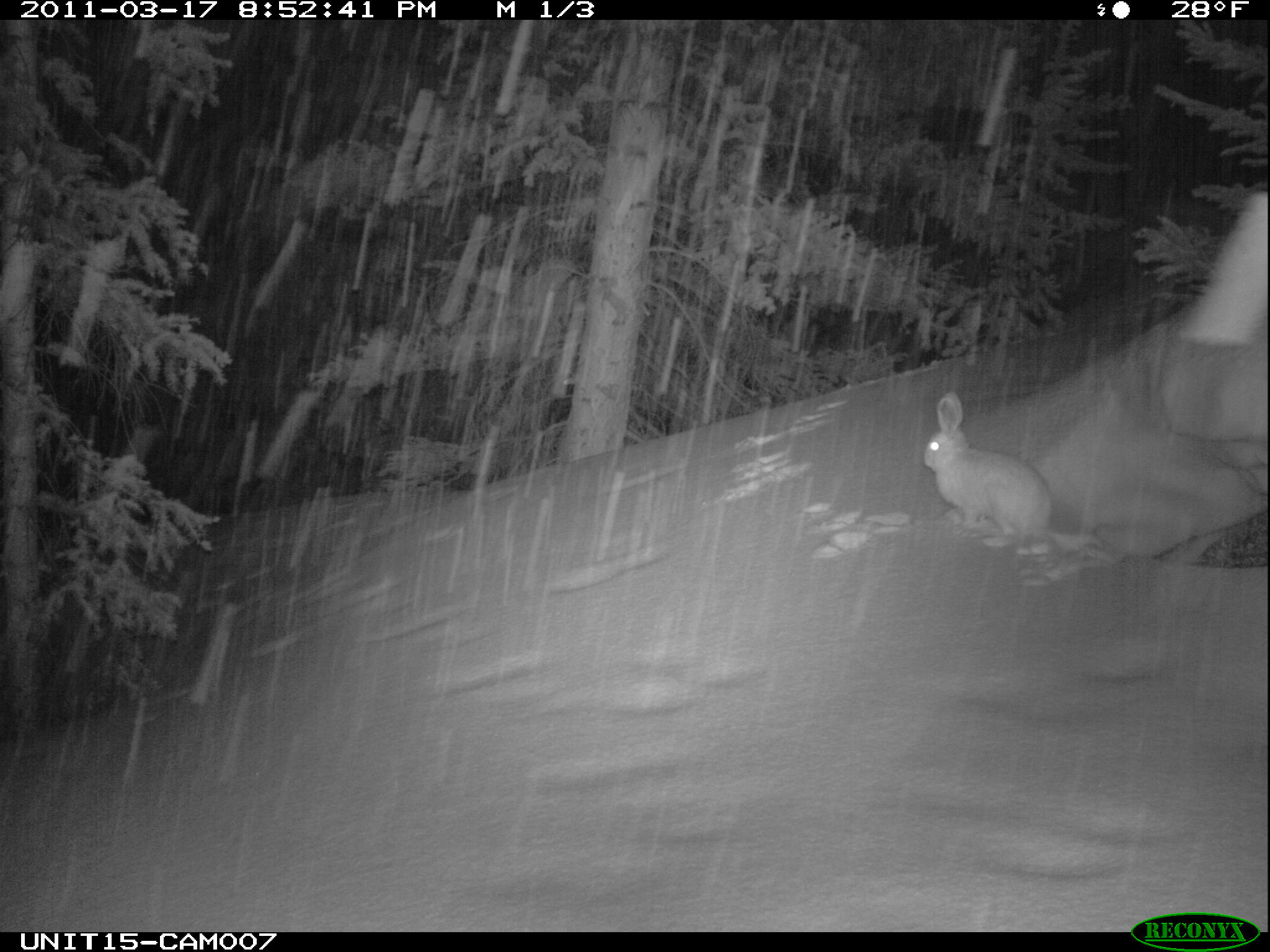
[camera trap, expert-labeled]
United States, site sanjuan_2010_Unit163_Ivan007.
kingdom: Animalia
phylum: Chordata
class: Mammalia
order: Lagomorpha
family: Leporidae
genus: Lepus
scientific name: Lepus americanus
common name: snowshoe hare